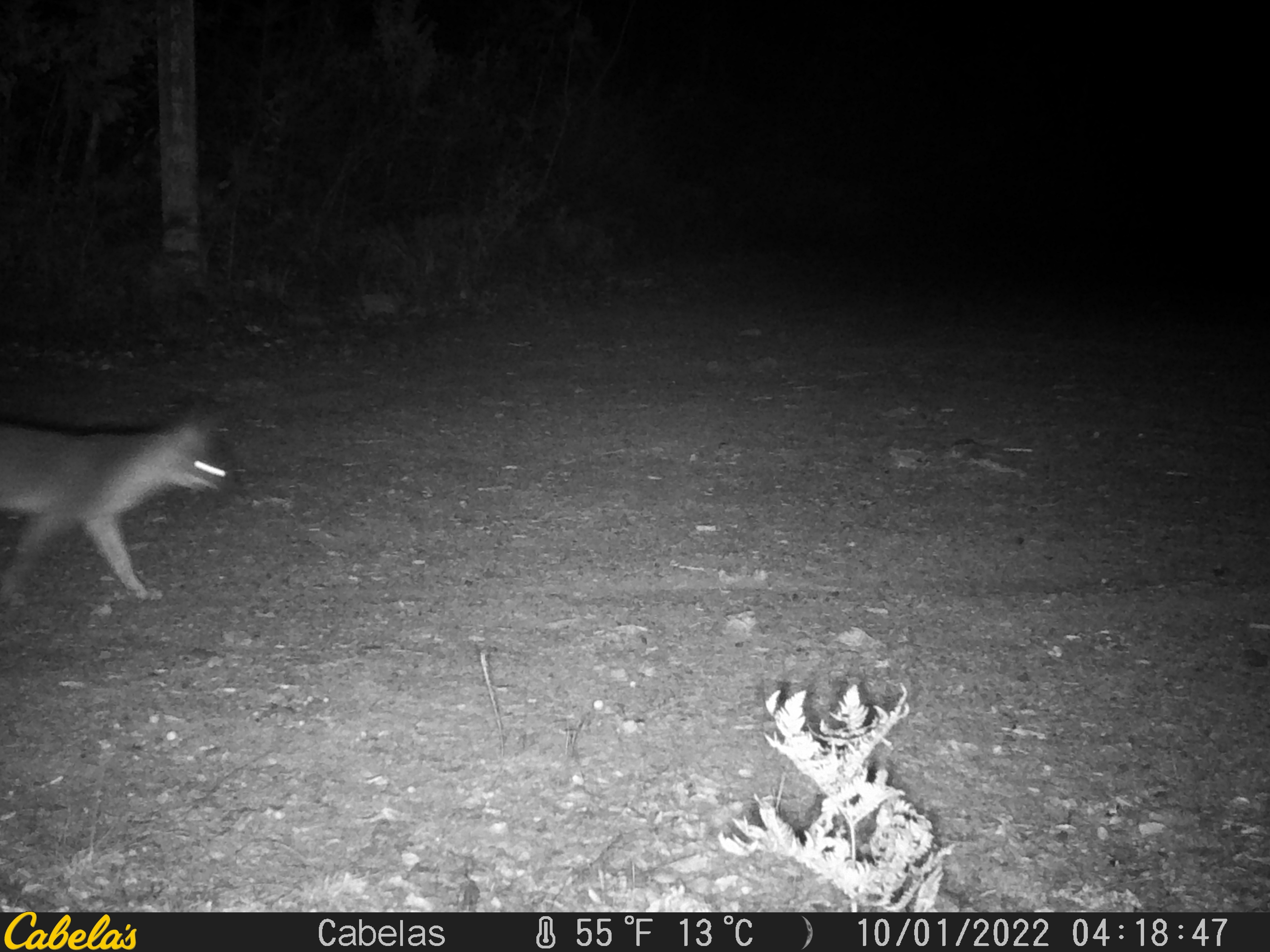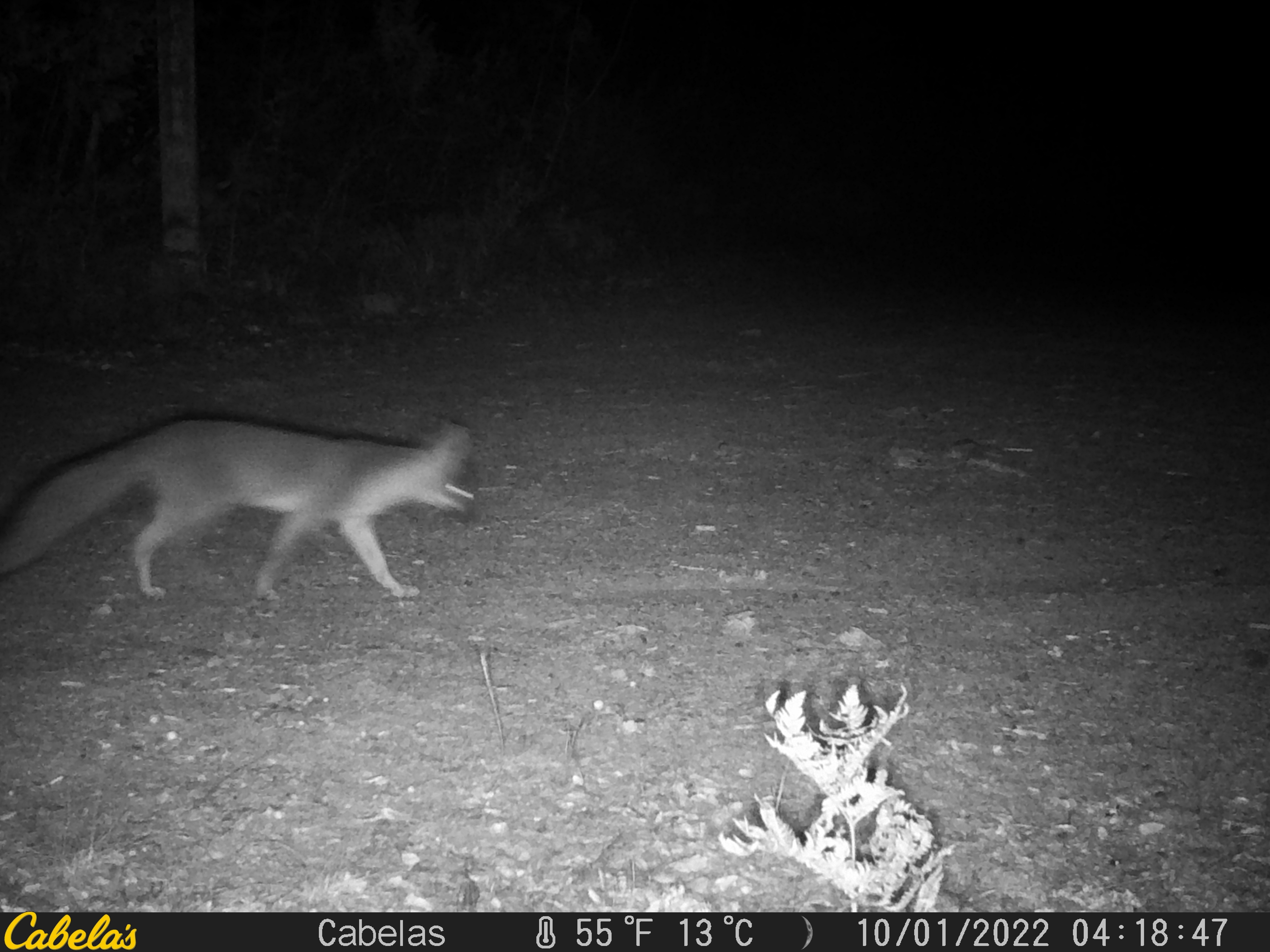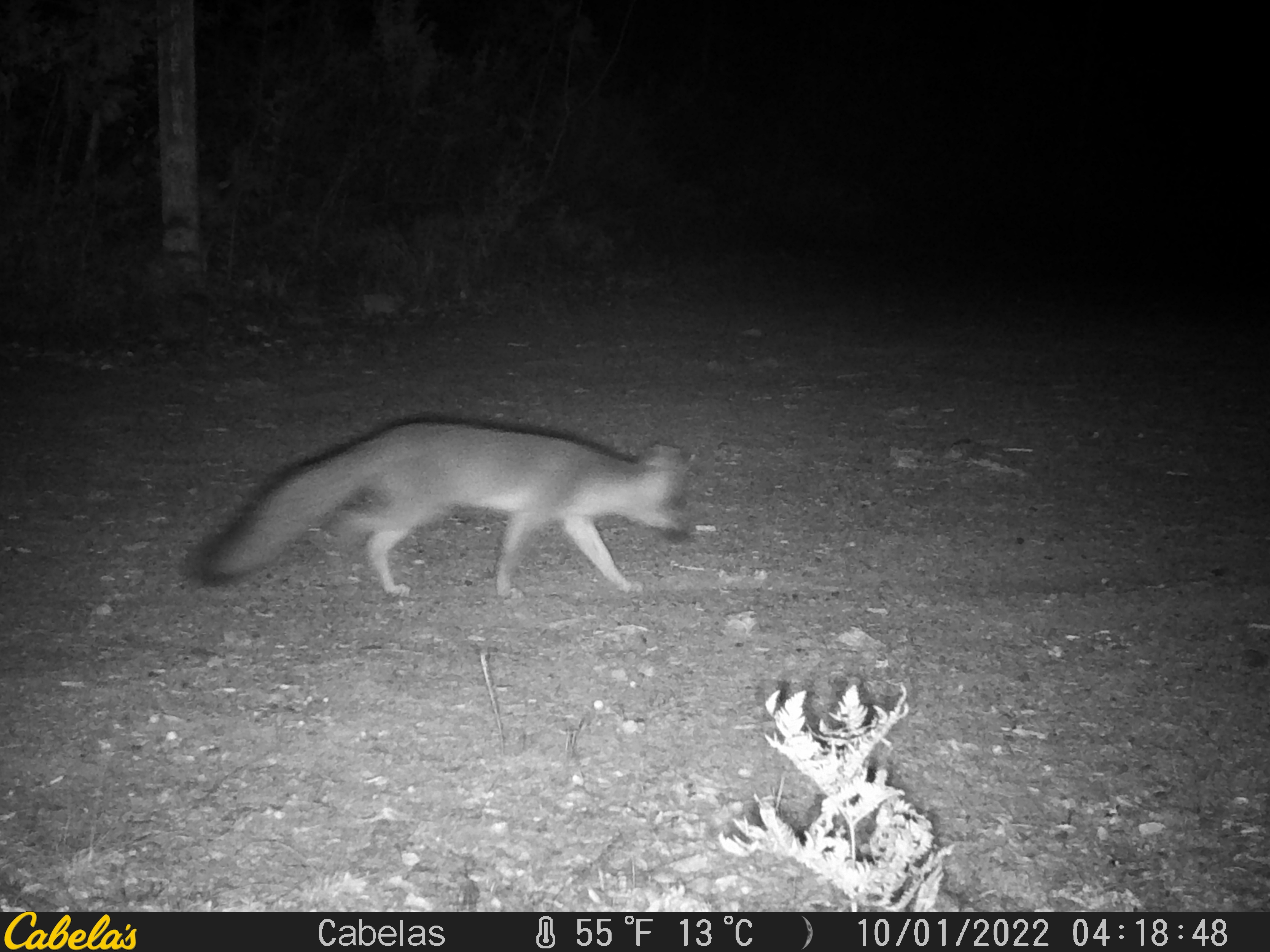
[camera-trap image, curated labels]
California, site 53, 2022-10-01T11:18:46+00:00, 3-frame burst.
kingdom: Animalia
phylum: Chordata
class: Mammalia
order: Carnivora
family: Canidae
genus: Urocyon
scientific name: Urocyon cinereoargenteus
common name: gray fox